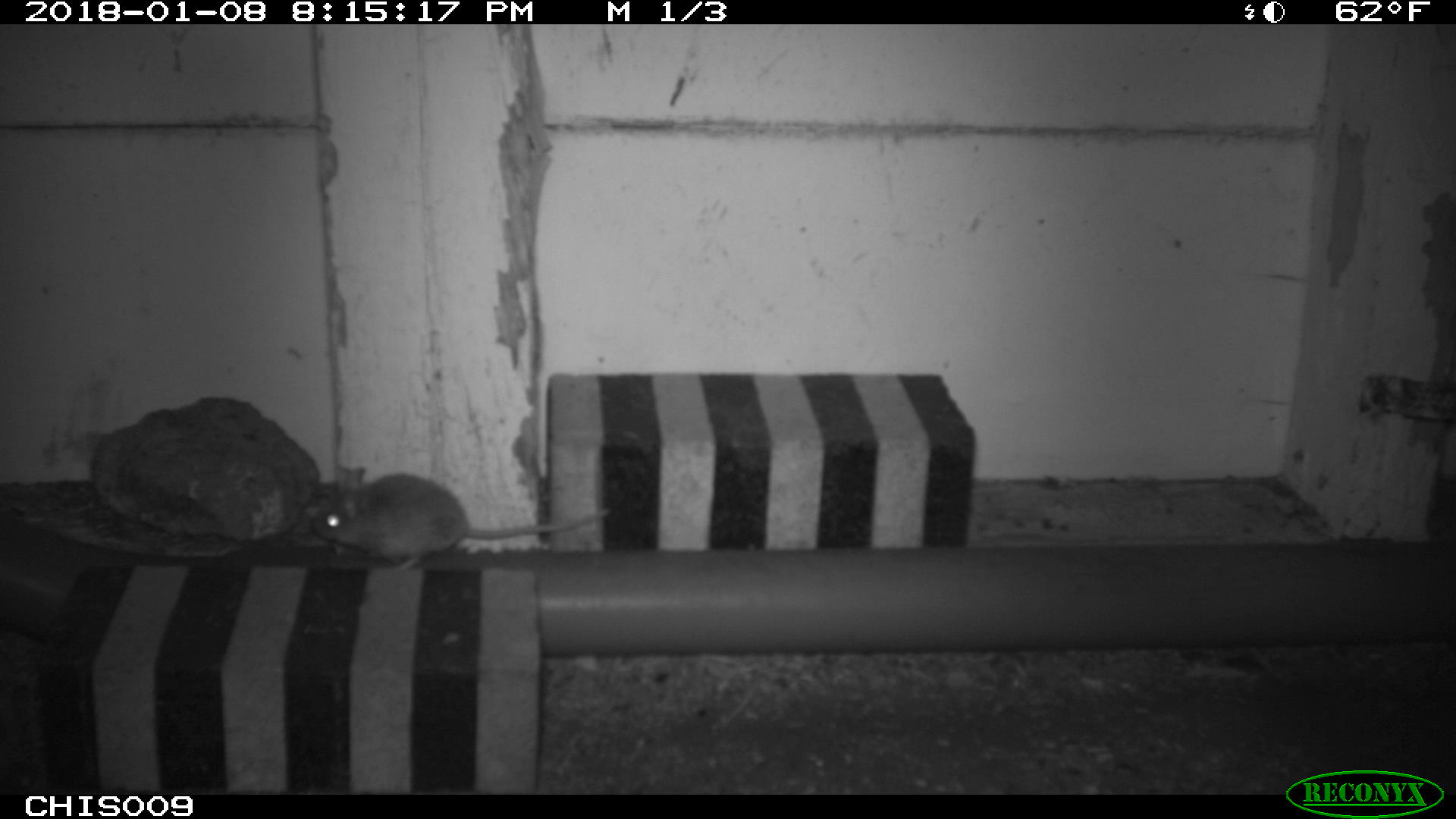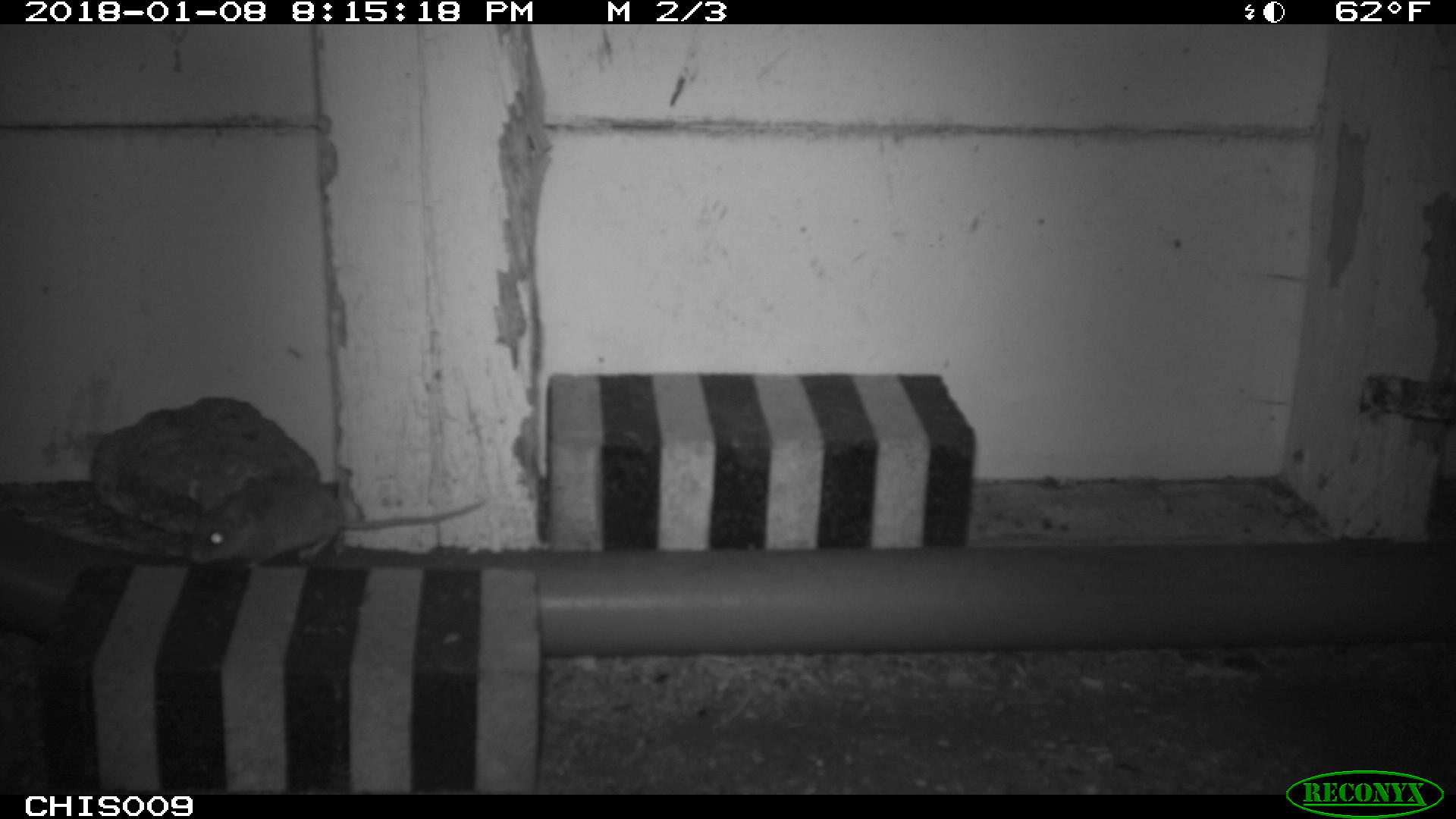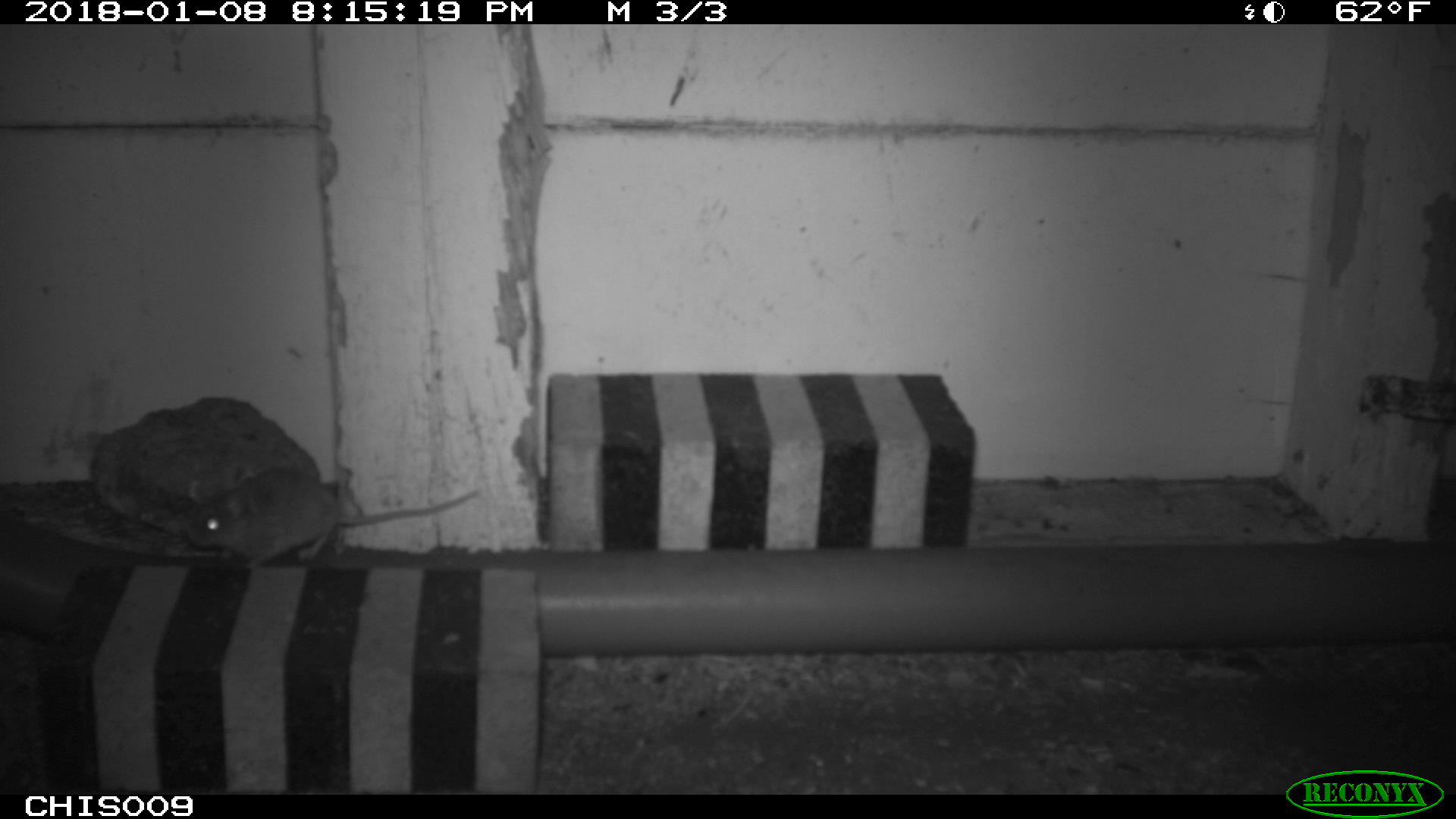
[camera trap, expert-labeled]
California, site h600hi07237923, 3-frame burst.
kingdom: Animalia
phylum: Chordata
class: Mammalia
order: Rodentia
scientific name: Rodentia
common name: rodent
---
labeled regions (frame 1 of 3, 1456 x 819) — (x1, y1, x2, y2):
rodent: (311, 473, 609, 569)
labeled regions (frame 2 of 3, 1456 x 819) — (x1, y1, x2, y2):
rodent: (189, 474, 486, 570)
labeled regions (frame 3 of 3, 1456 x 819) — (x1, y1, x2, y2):
rodent: (185, 468, 479, 570)